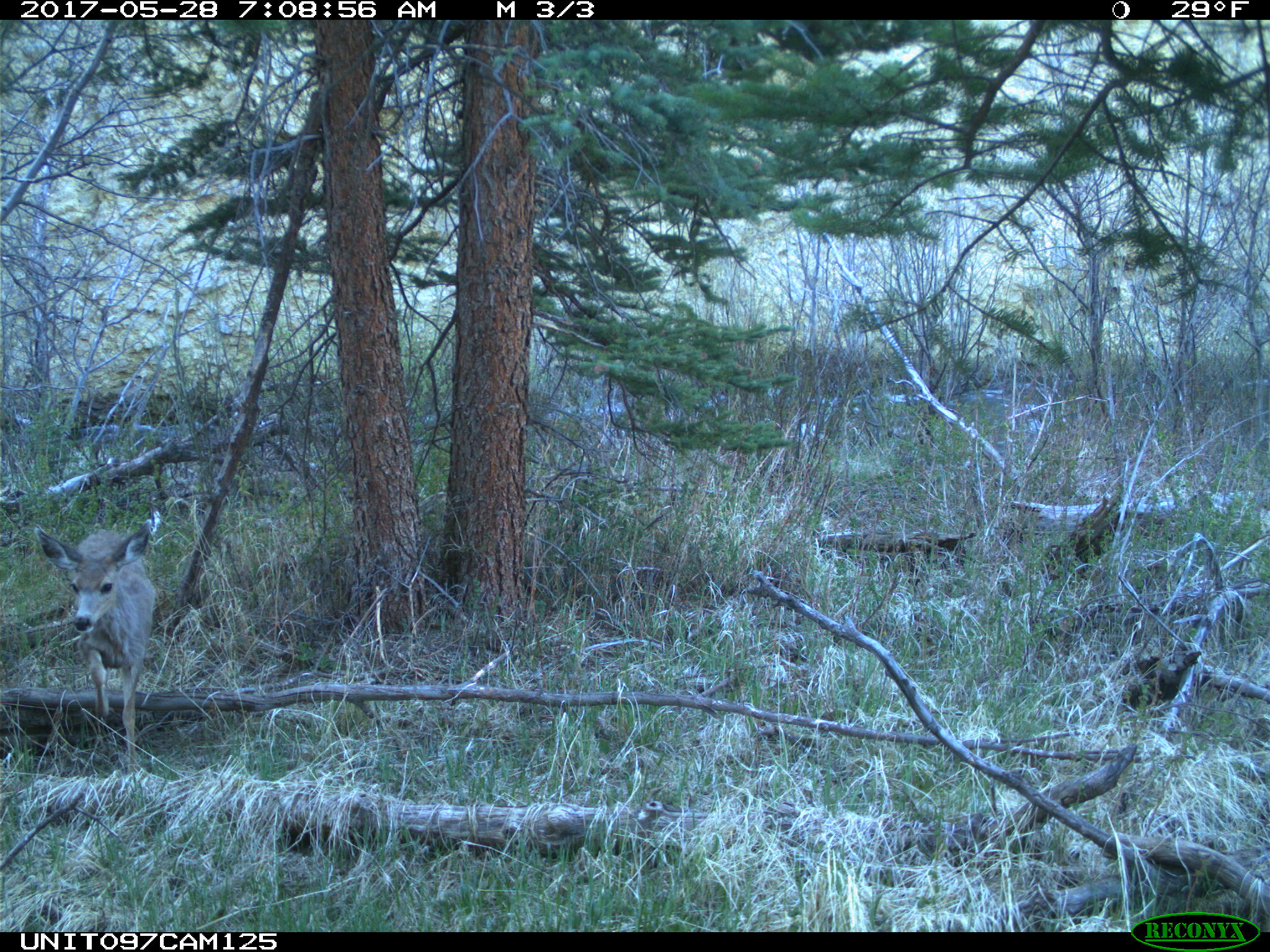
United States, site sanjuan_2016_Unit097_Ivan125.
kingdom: Animalia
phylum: Chordata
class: Mammalia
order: Artiodactyla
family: Cervidae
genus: Odocoileus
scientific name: Odocoileus hemionus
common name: mule deer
Odocoileus hemionus (mule deer).